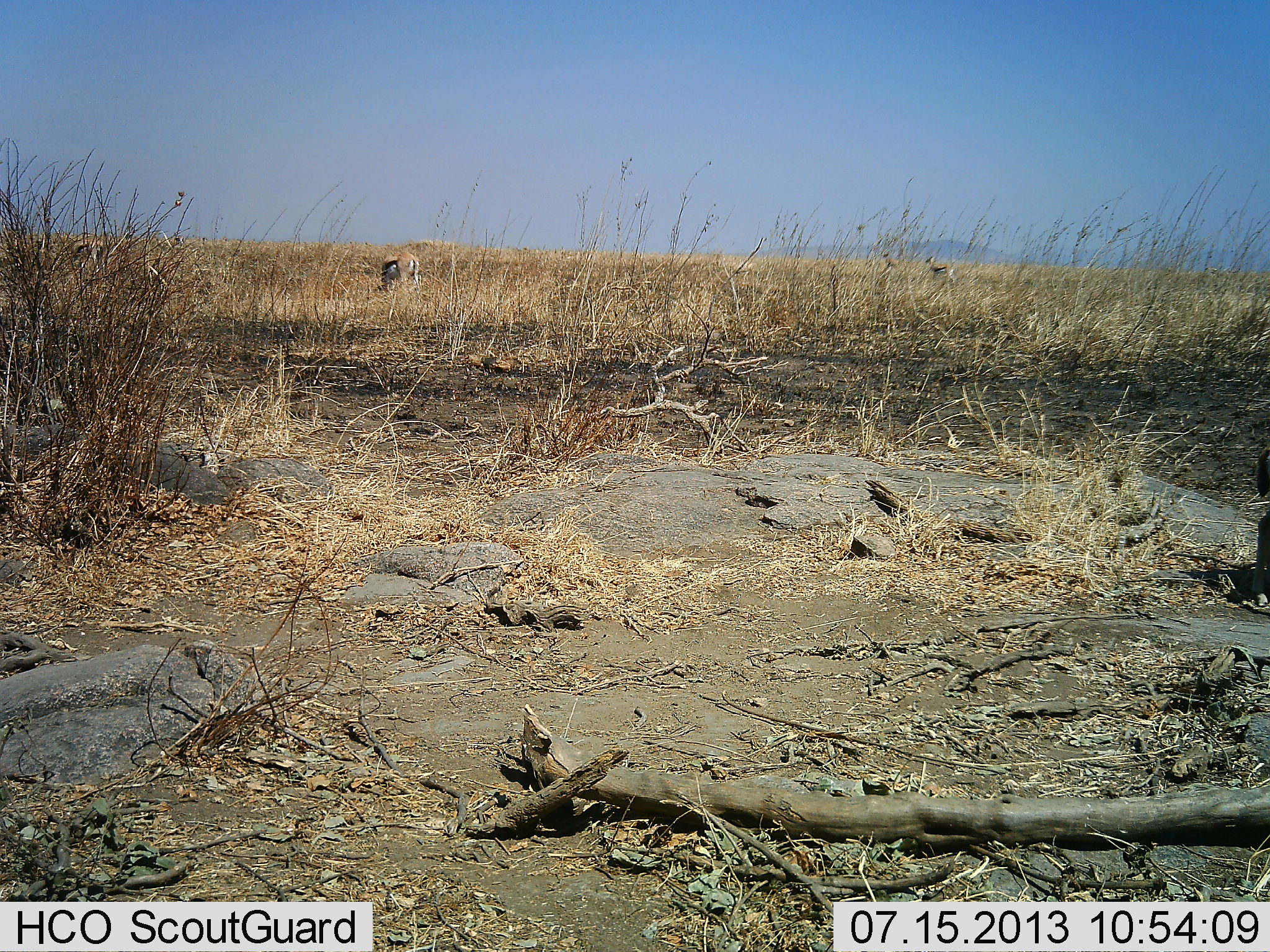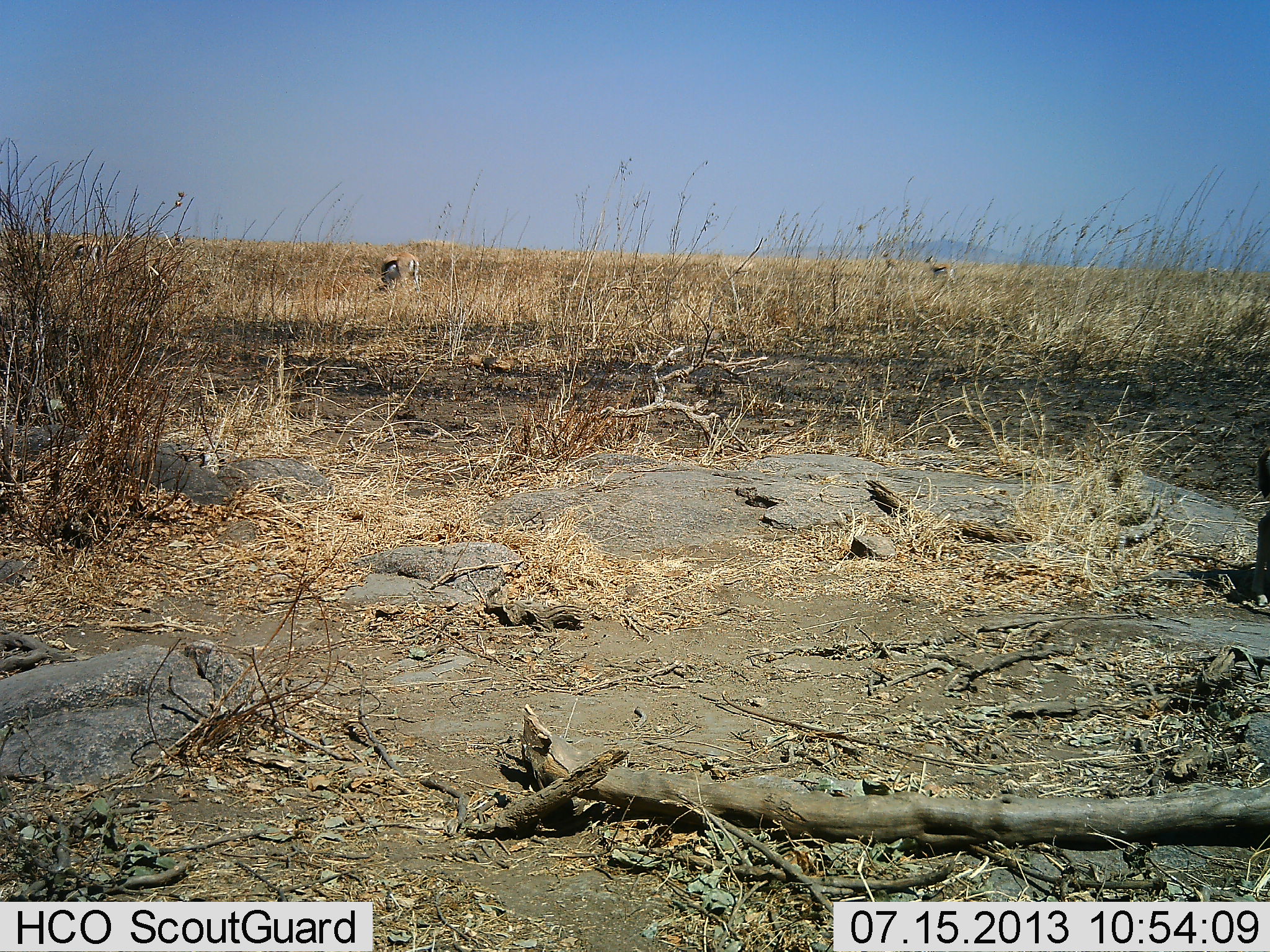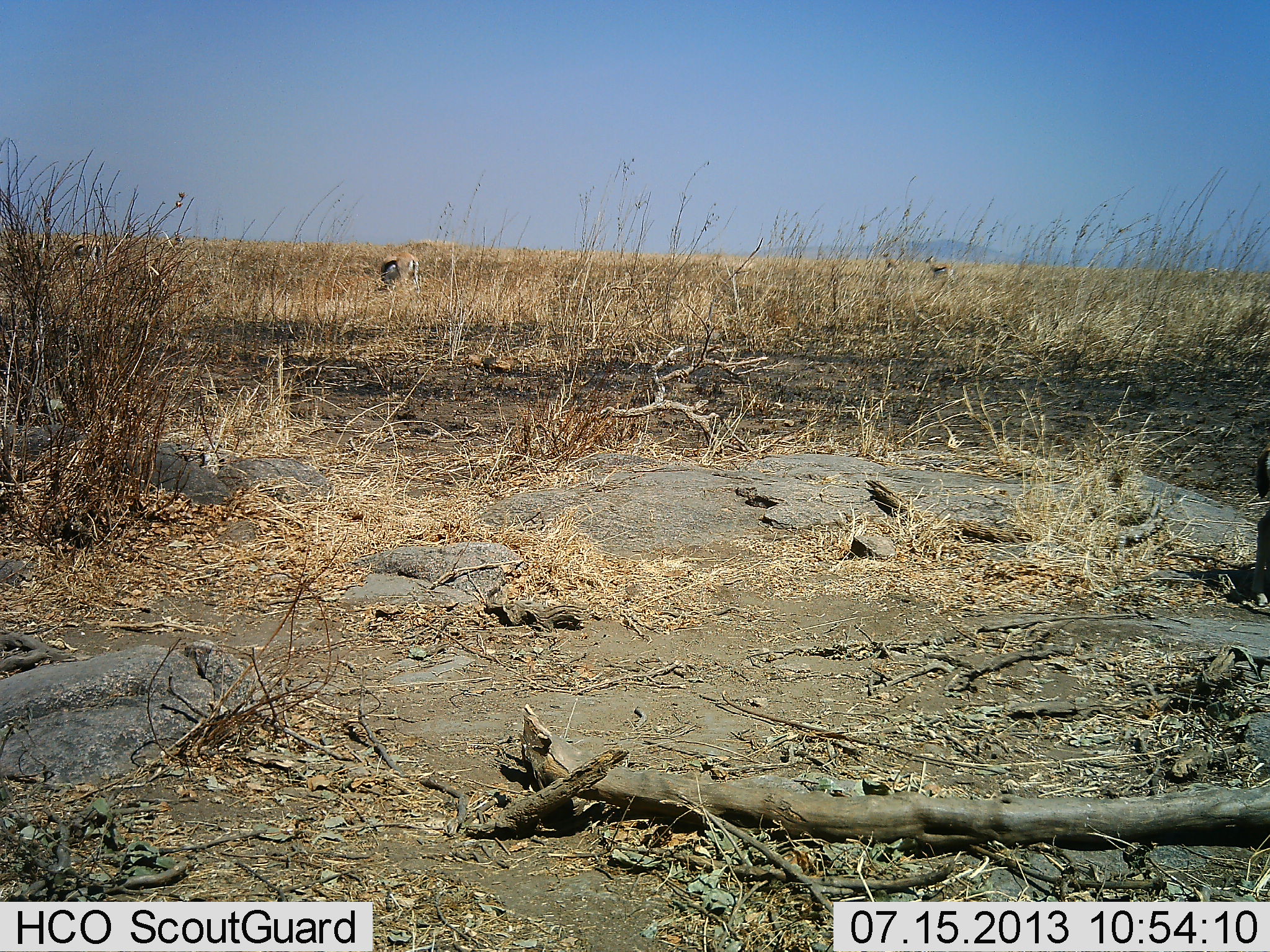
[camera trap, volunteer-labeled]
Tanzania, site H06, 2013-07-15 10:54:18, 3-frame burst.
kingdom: Animalia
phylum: Chordata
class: Mammalia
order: Artiodactyla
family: Bovidae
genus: Eudorcas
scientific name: Eudorcas thomsonii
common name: thomson's gazelle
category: gazellethomsons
Gazellethomsons (thomson's gazelle) (Eudorcas thomsonii), count 3. Behavior (volunteer vote fractions): standing 62%, resting 0%, moving 6%, interacting 0%. Young present (vote fraction): 0%. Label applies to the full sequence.